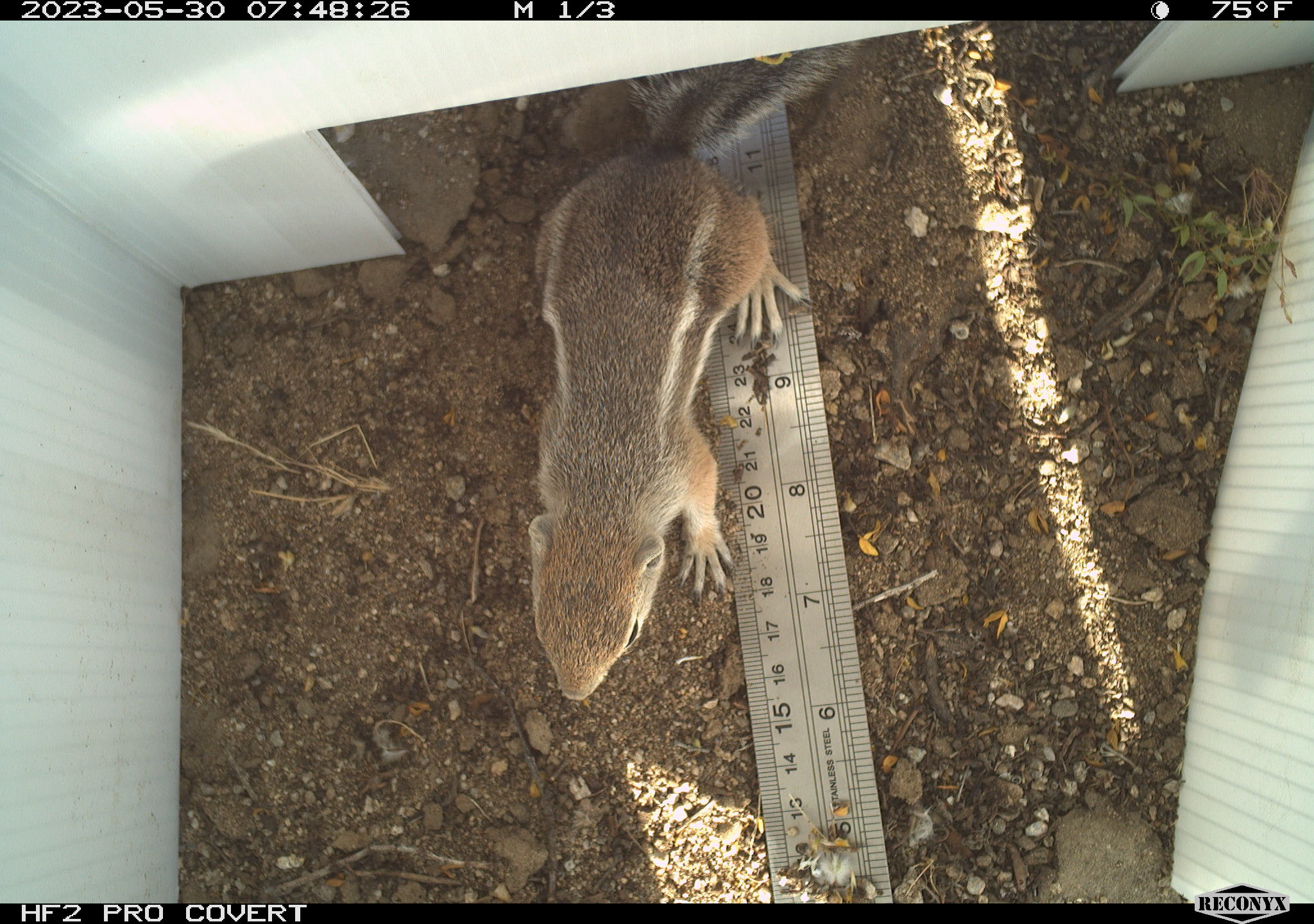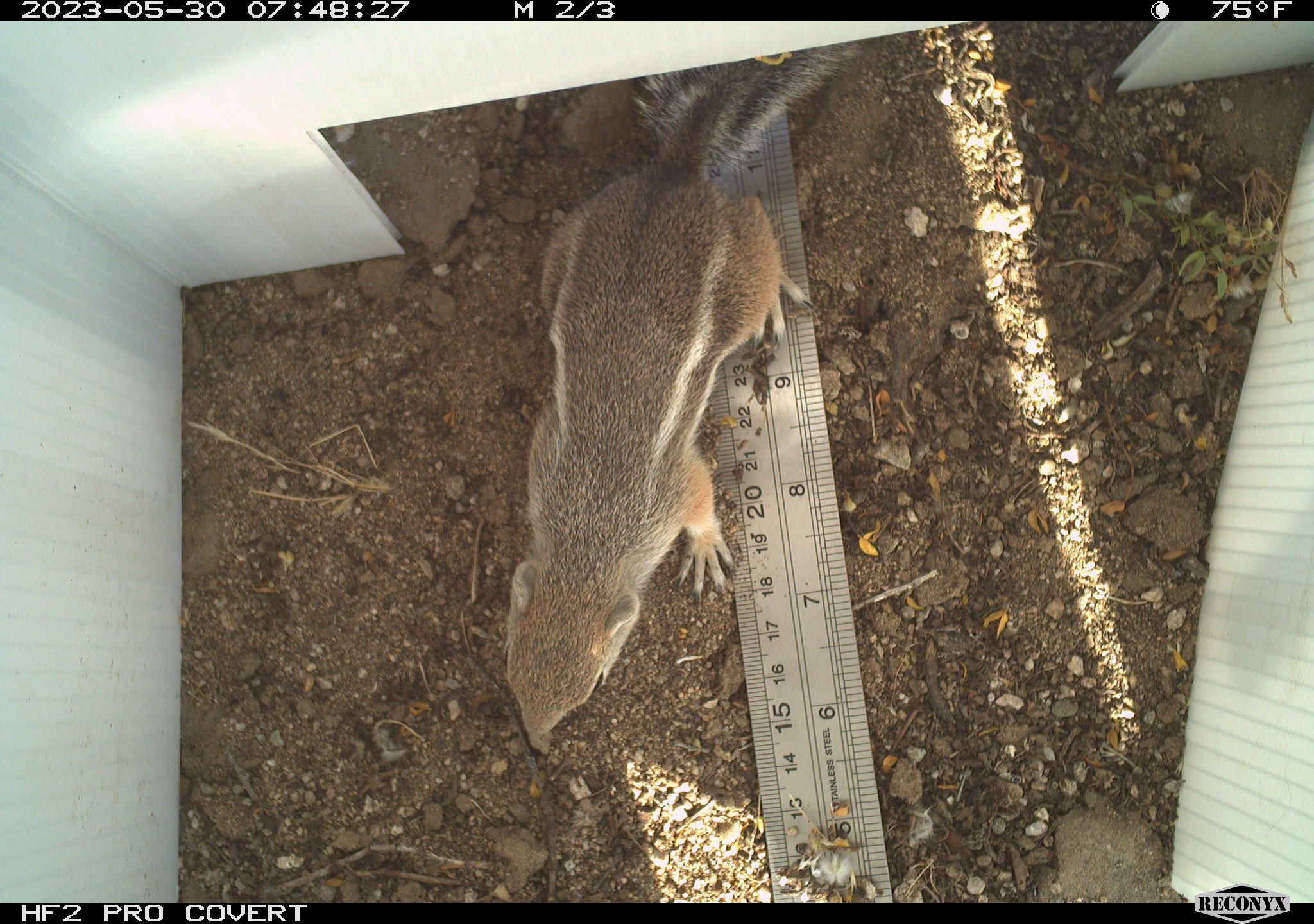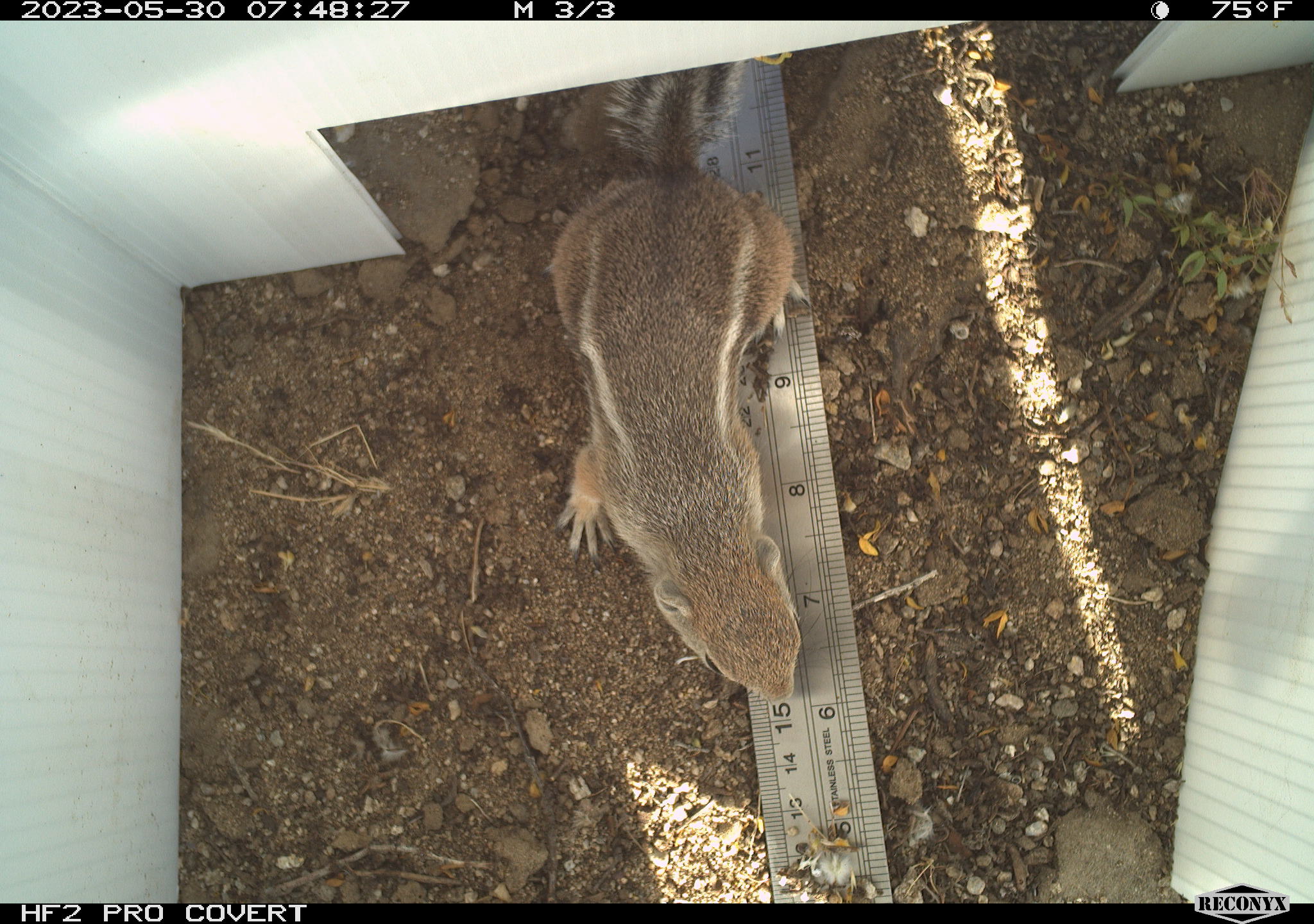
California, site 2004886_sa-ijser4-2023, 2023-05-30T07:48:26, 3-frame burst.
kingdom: Animalia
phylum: Chordata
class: Mammalia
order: Rodentia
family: Sciuridae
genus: Ammospermophilus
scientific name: Ammospermophilus leucurus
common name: white-tailed antelope squirrel